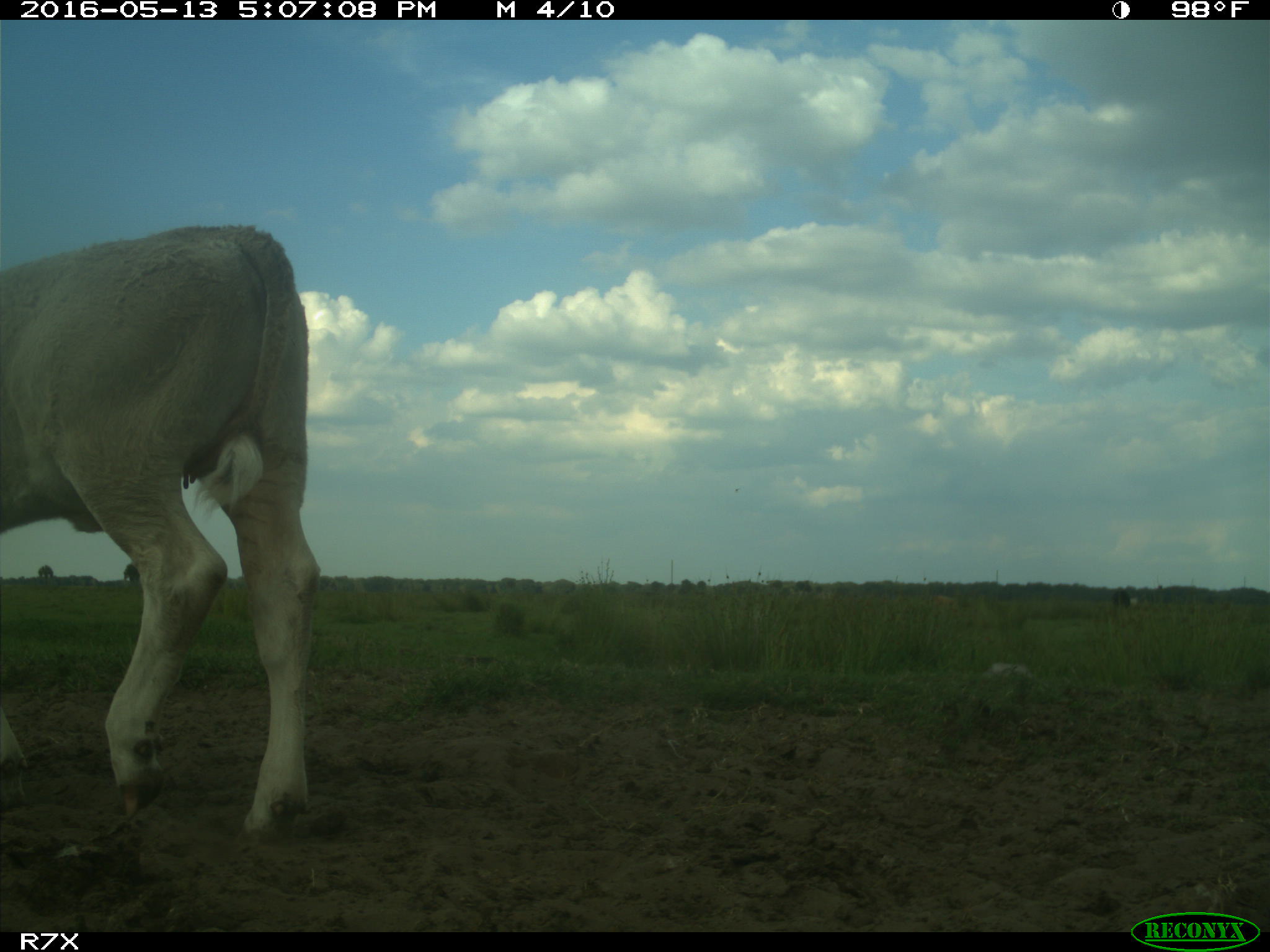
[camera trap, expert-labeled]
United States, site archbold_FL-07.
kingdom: Animalia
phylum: Chordata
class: Mammalia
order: Artiodactyla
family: Bovidae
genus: Bos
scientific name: Bos taurus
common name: domestic cow